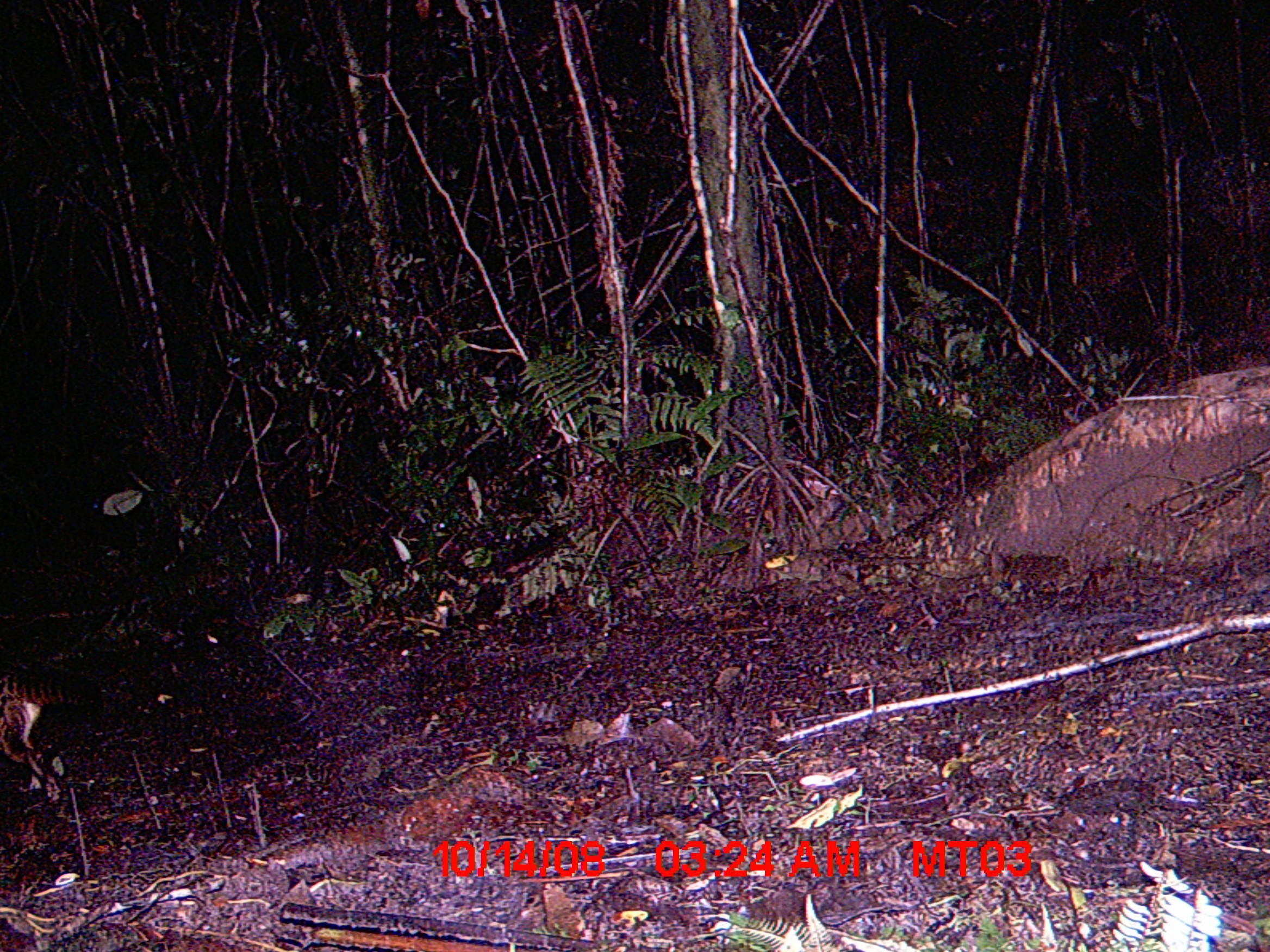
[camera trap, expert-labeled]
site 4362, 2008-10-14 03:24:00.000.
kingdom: Animalia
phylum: Chordata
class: Mammalia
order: Carnivora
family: Eupleridae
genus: Fossa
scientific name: Fossa fossana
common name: fanaloka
Fossa fossana (fanaloka), count 1.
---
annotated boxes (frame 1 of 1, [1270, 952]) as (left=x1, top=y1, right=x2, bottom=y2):
fossa fossana: (left=0, top=655, right=99, bottom=762); (left=764, top=551, right=799, bottom=570)